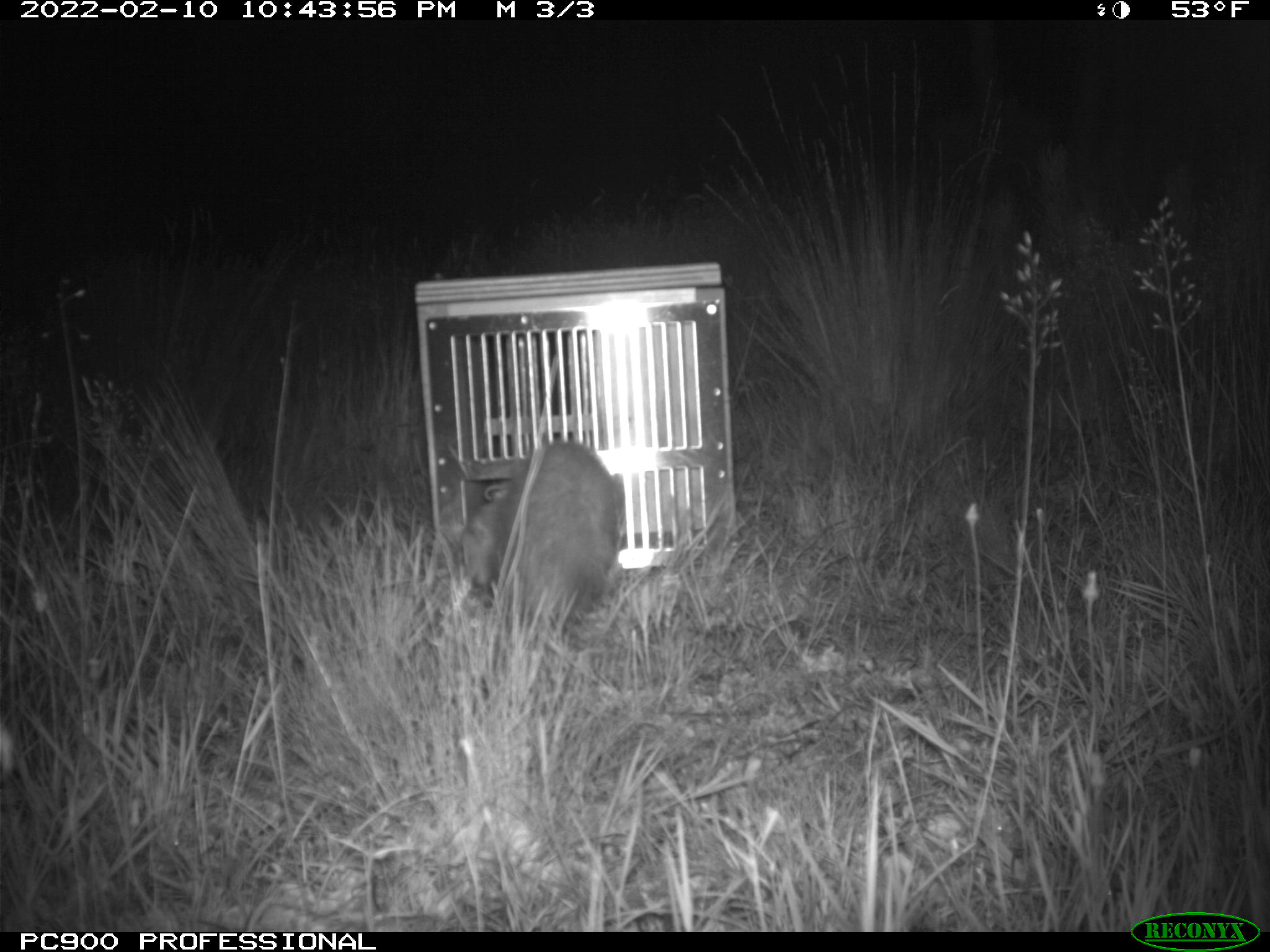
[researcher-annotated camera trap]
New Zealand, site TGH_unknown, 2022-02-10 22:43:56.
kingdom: Animalia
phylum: Chordata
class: Mammalia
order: Carnivora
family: Mustelidae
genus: Mustela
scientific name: Mustela furo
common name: ferret